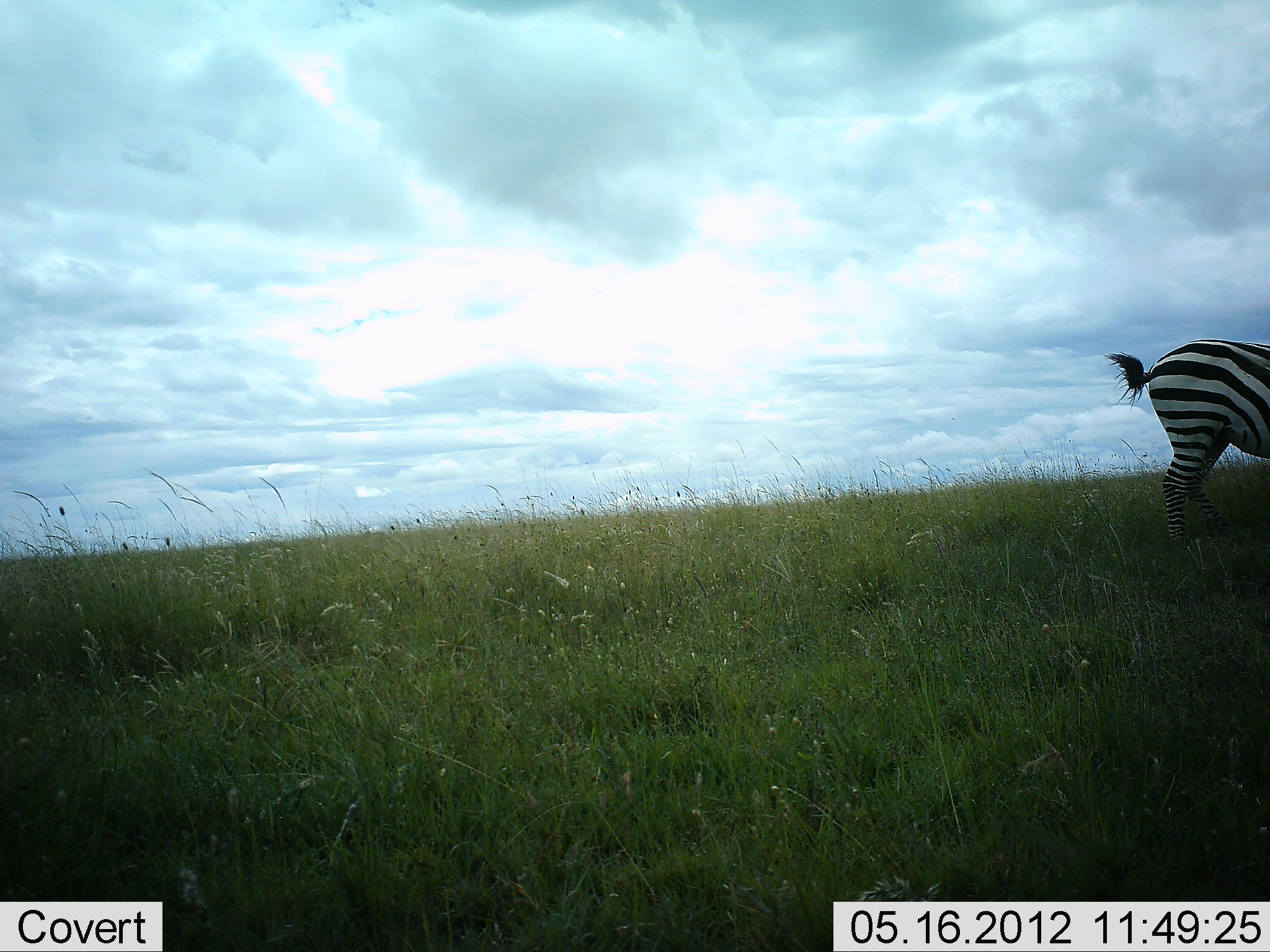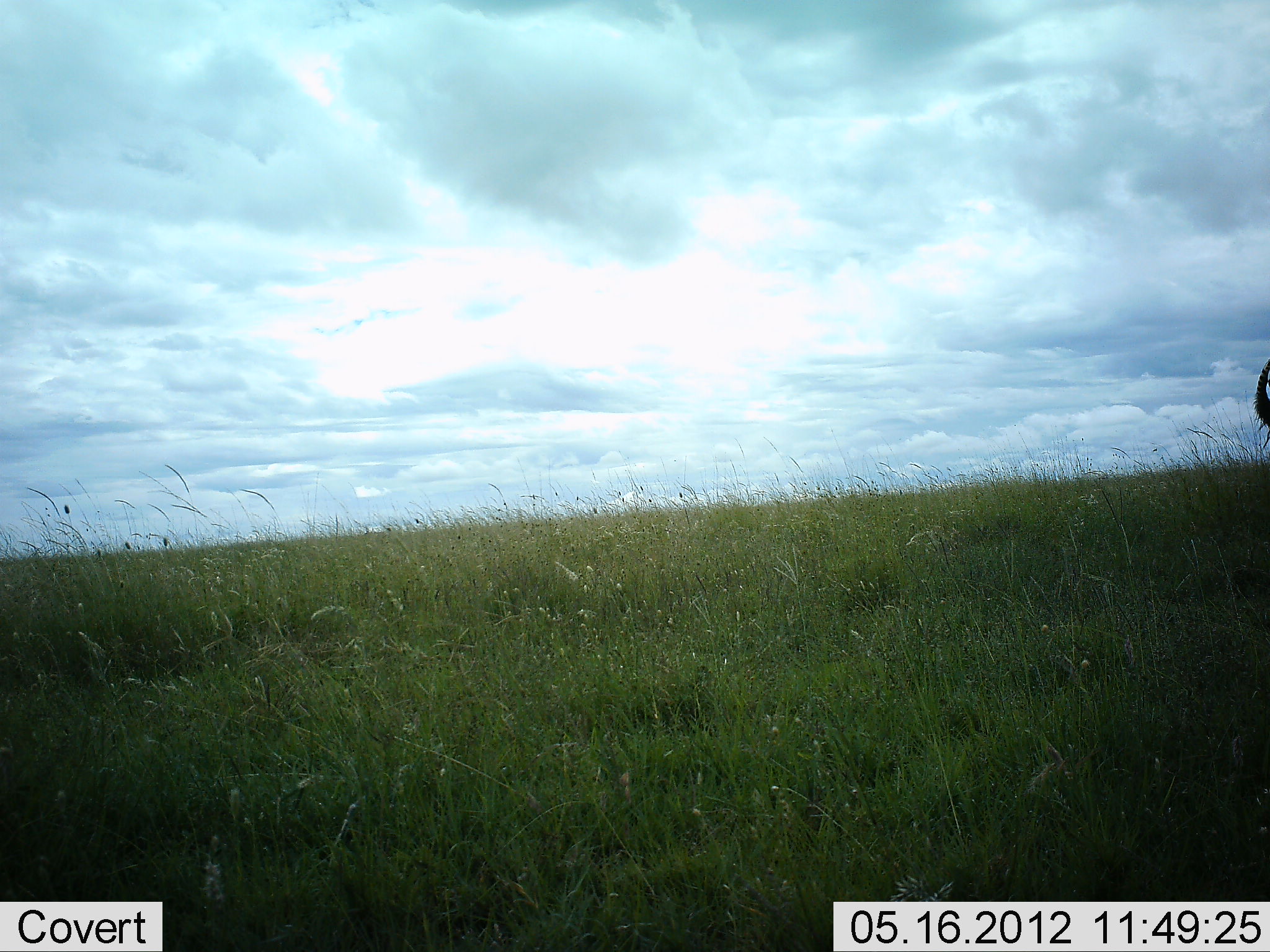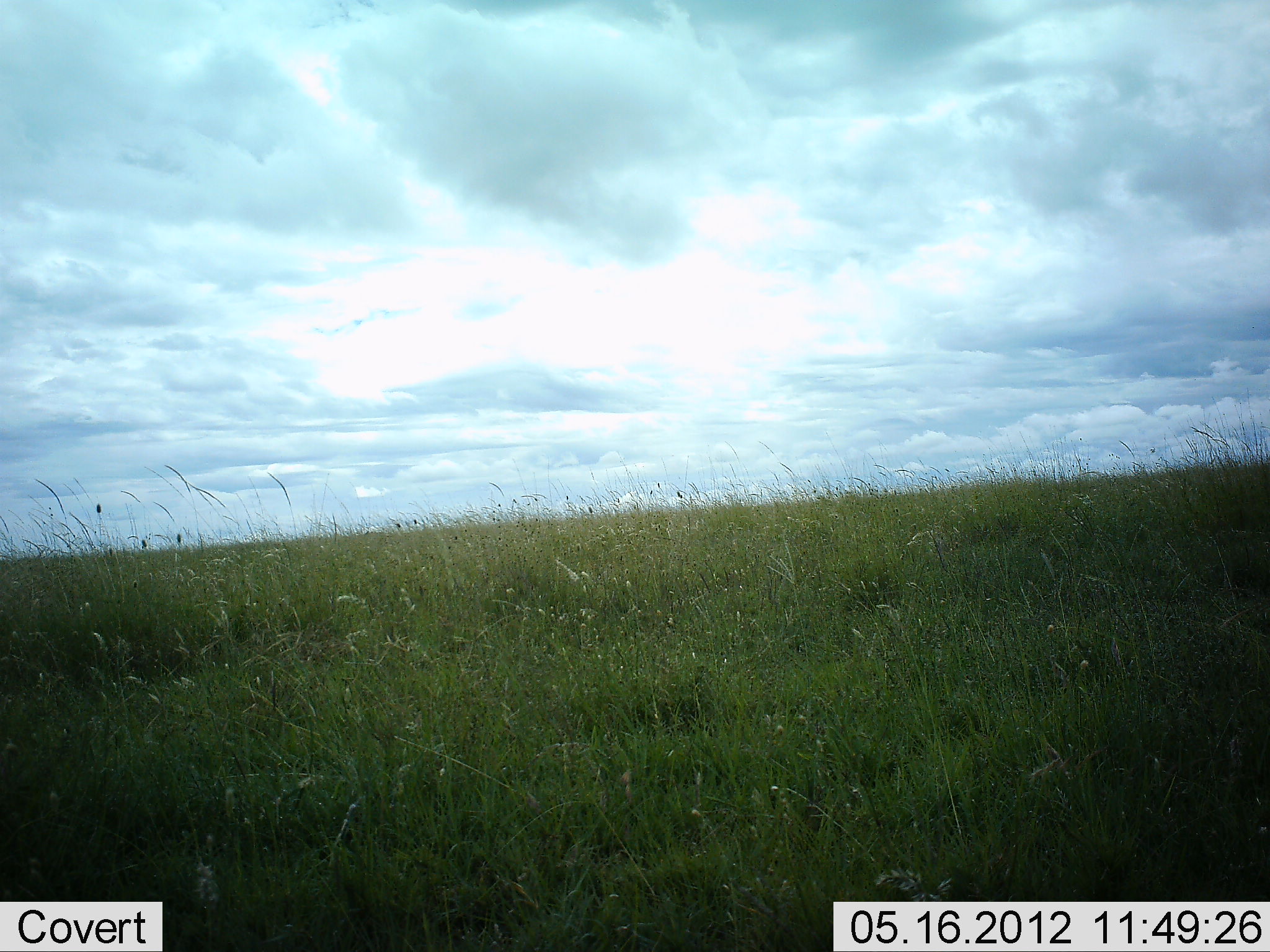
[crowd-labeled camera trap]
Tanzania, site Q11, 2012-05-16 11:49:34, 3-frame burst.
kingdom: Animalia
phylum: Chordata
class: Mammalia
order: Perissodactyla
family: Equidae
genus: Equus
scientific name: Equus quagga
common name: plains zebra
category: zebra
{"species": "zebra (plains zebra) (Equus quagga)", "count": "1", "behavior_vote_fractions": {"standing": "0%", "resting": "0%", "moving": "100%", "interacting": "0%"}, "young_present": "0%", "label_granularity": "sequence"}